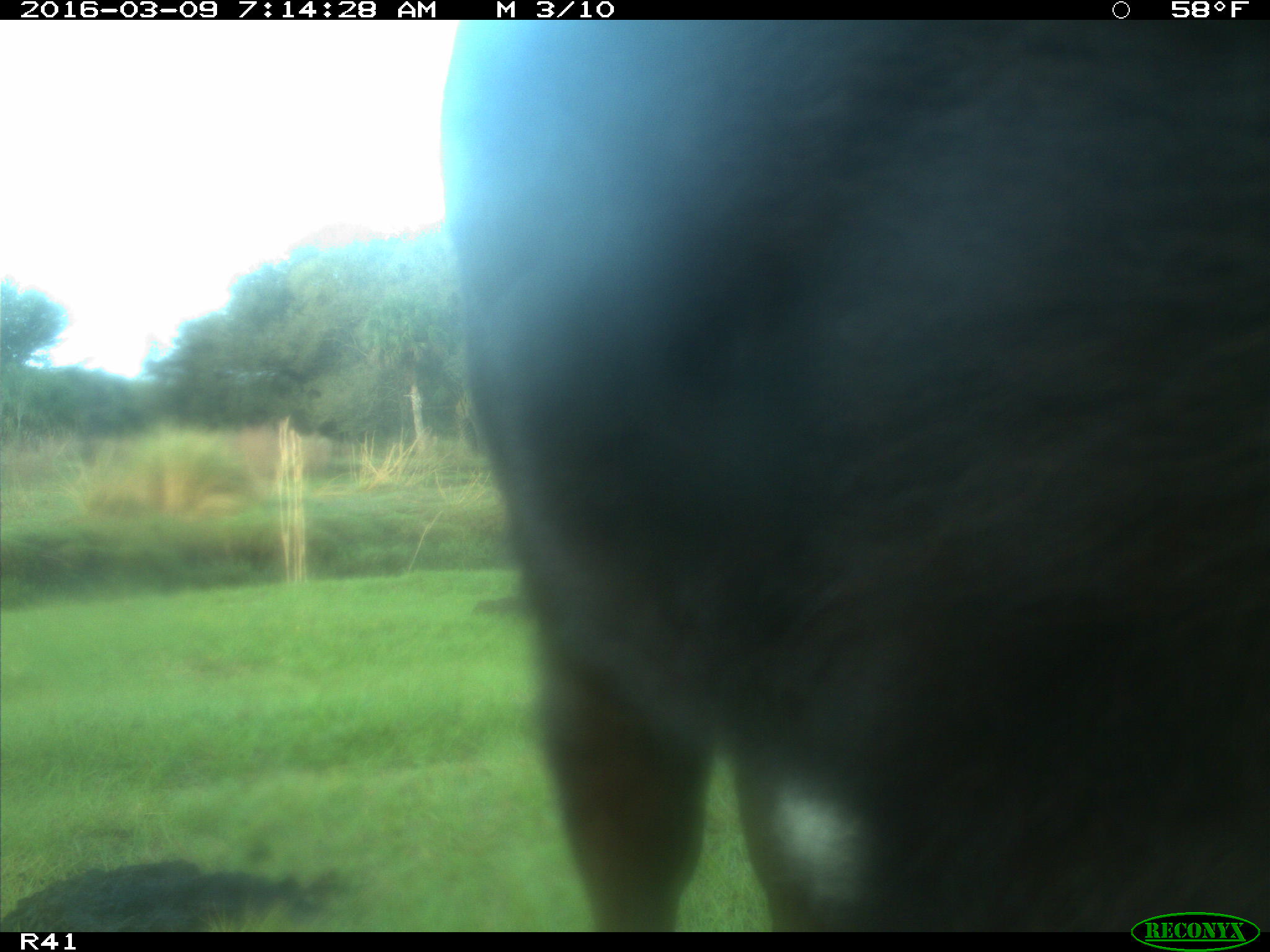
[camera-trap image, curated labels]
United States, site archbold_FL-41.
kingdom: Animalia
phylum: Chordata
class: Mammalia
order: Artiodactyla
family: Bovidae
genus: Bos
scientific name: Bos taurus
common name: domestic cow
Bos taurus (domestic cow).